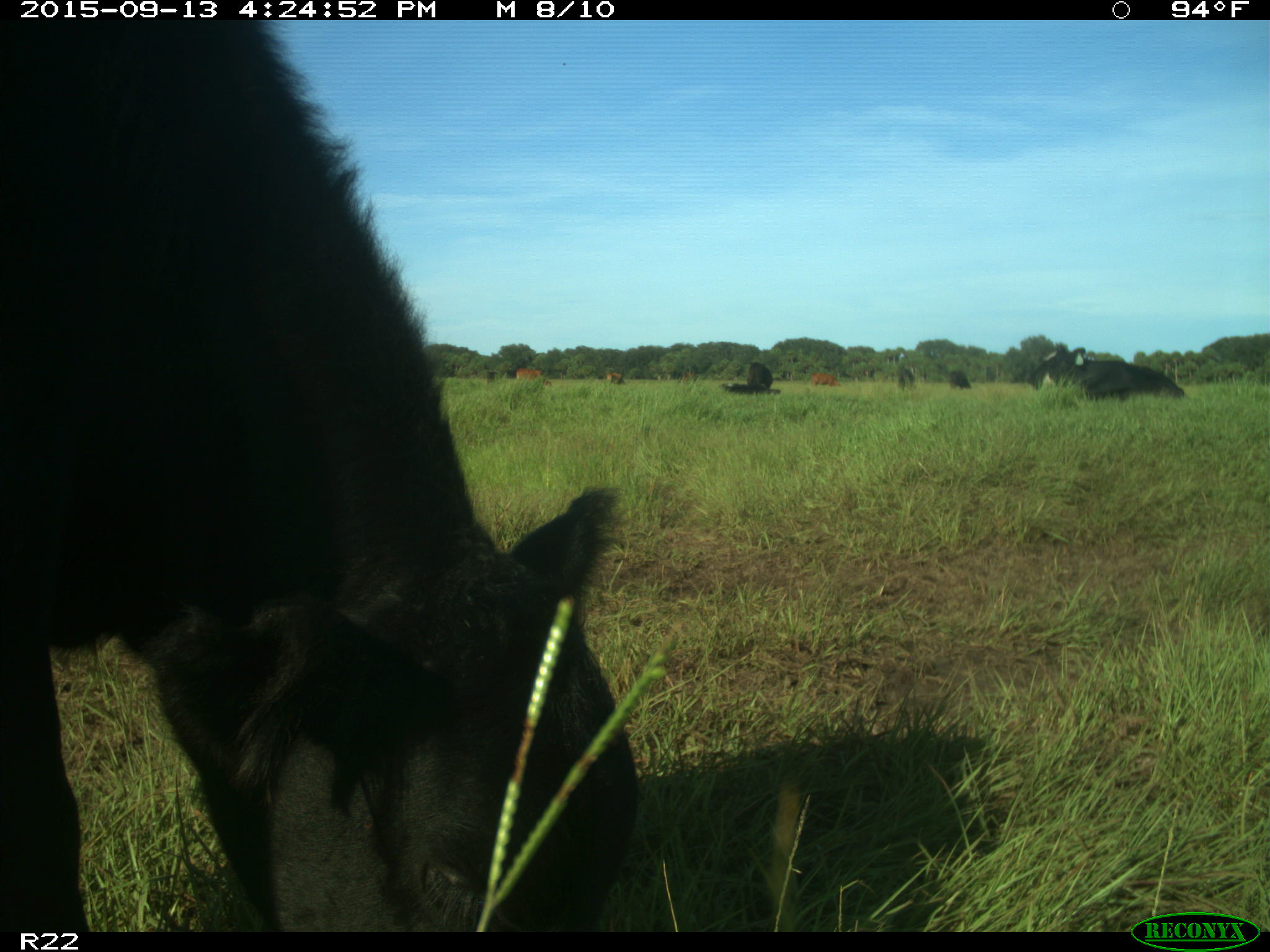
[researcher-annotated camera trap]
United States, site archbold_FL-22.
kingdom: Animalia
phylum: Chordata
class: Mammalia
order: Artiodactyla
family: Bovidae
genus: Bos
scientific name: Bos taurus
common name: domestic cow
Bos taurus (domestic cow).